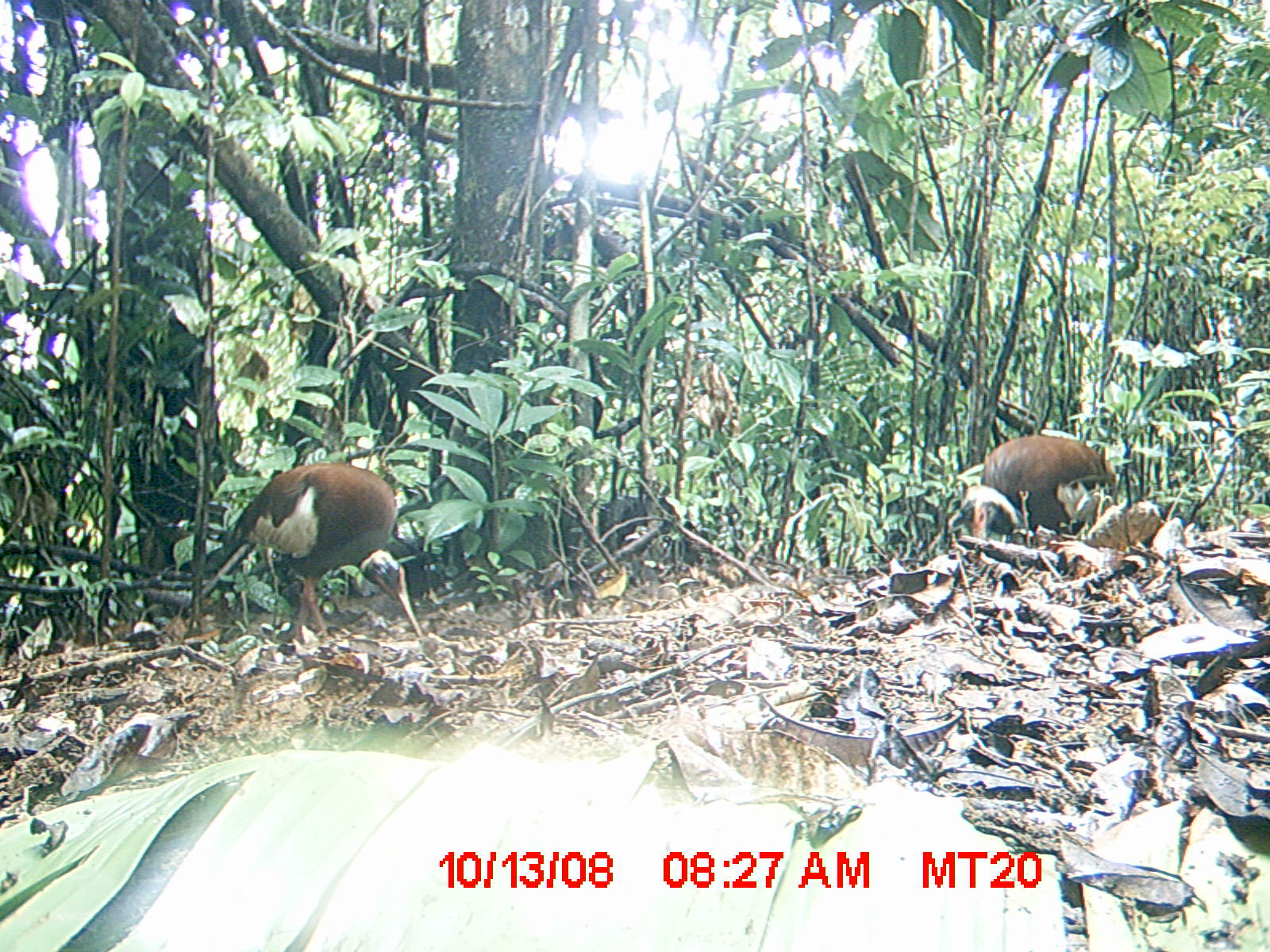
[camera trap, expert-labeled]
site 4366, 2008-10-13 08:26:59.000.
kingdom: Animalia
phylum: Chordata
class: Aves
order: Pelecaniformes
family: Threskiornithidae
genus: Lophotibis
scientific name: Lophotibis cristata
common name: madagascan ibis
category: lophotibis cristataa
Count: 2.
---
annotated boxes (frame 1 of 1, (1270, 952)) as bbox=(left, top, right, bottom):
lophotibis cristataa: bbox=(224, 461, 421, 644); bbox=(980, 430, 1110, 536)